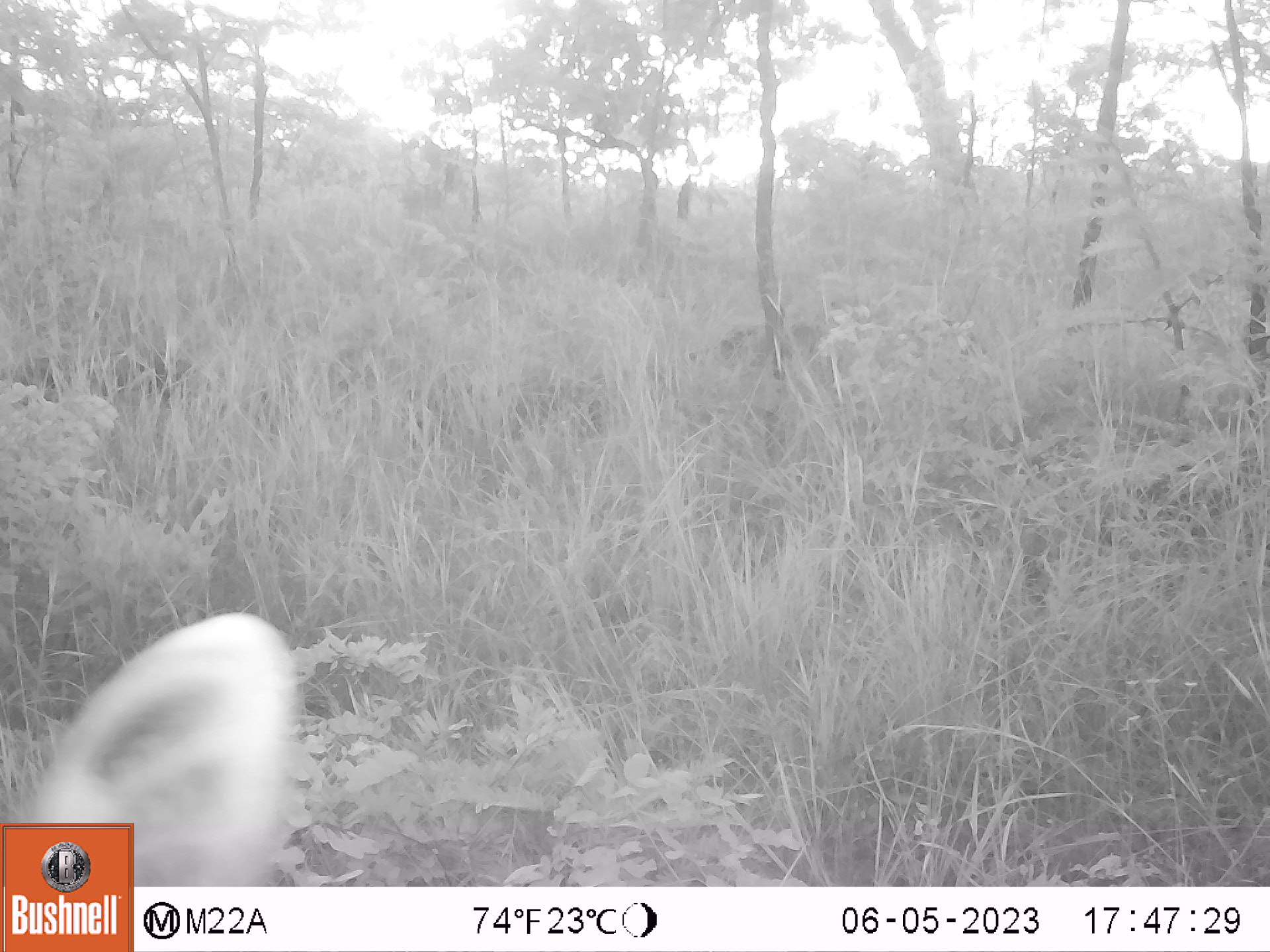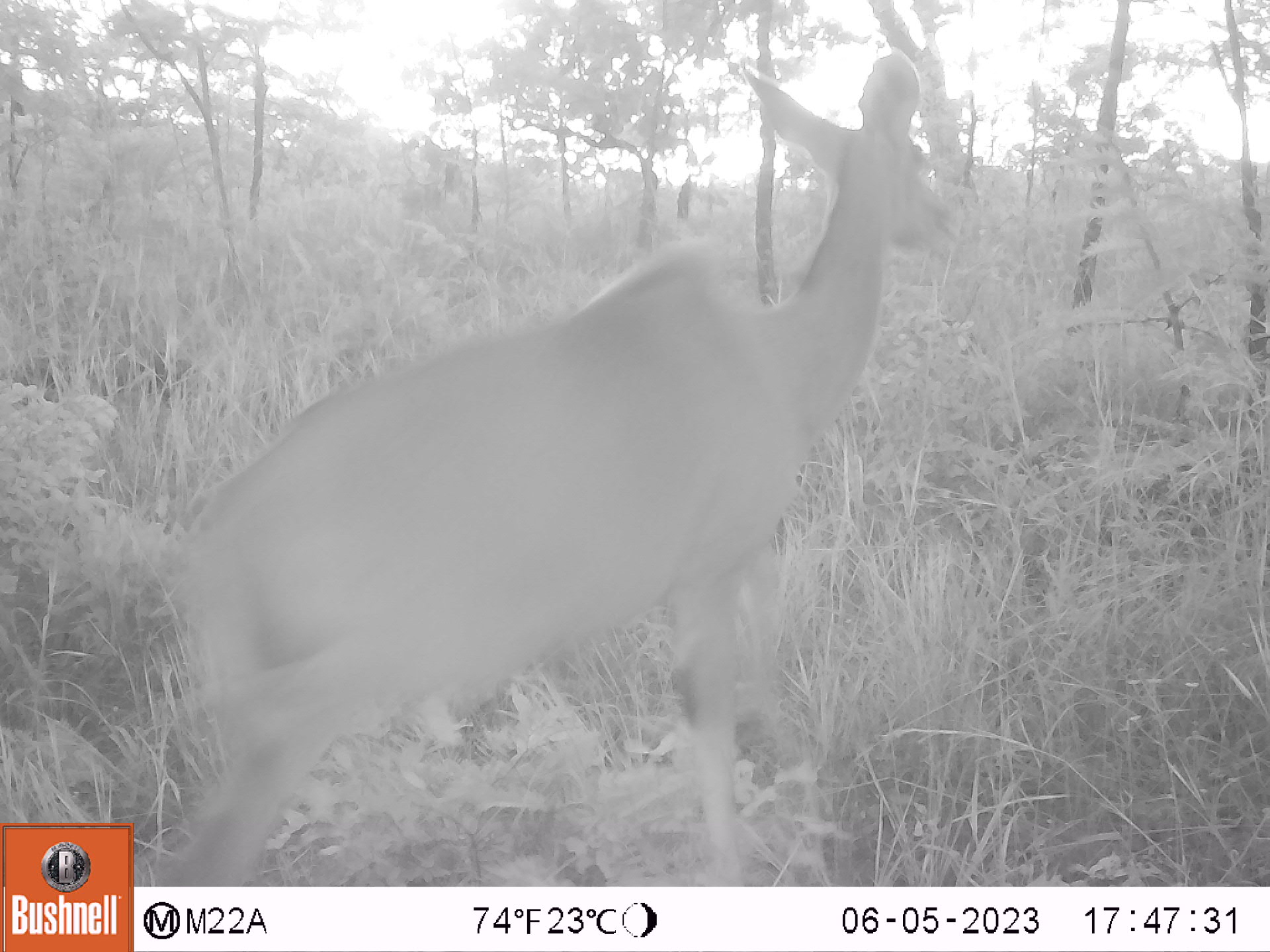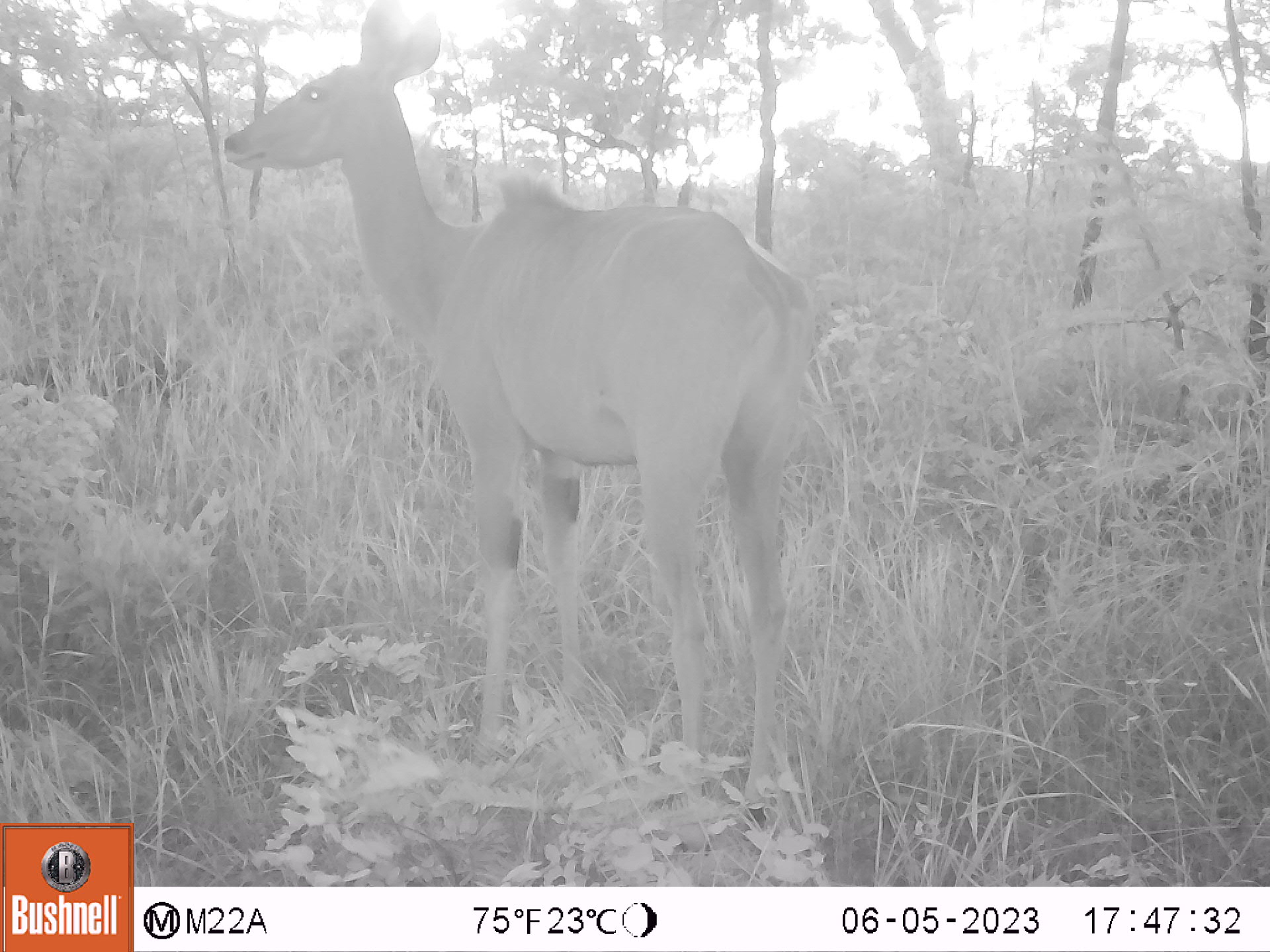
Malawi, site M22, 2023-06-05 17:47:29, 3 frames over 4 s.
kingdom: Animalia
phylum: Chordata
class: Mammalia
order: Artiodactyla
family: Bovidae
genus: Tragelaphus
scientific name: Tragelaphus strepsiceros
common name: greater kudu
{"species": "greater kudu (Tragelaphus strepsiceros)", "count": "1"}